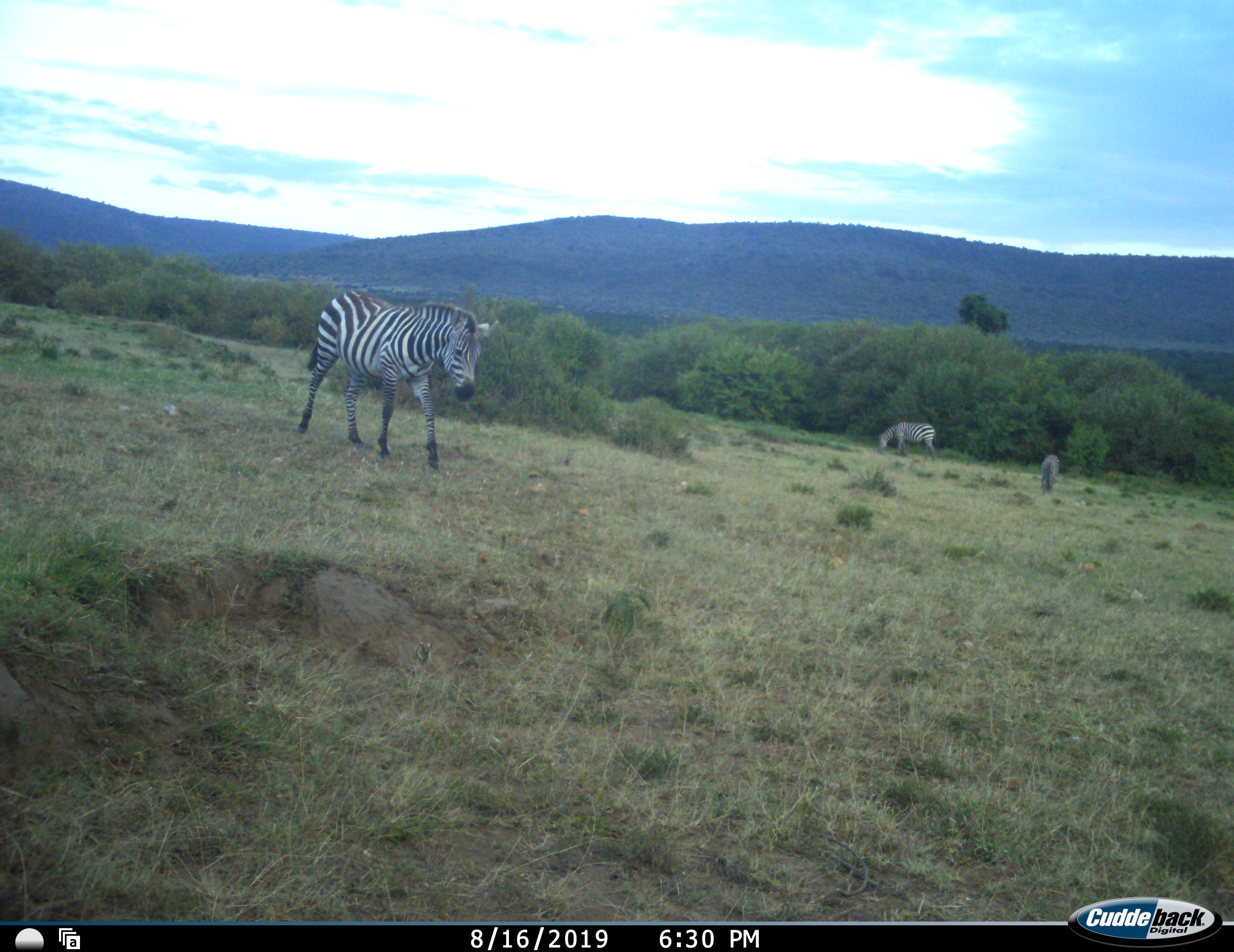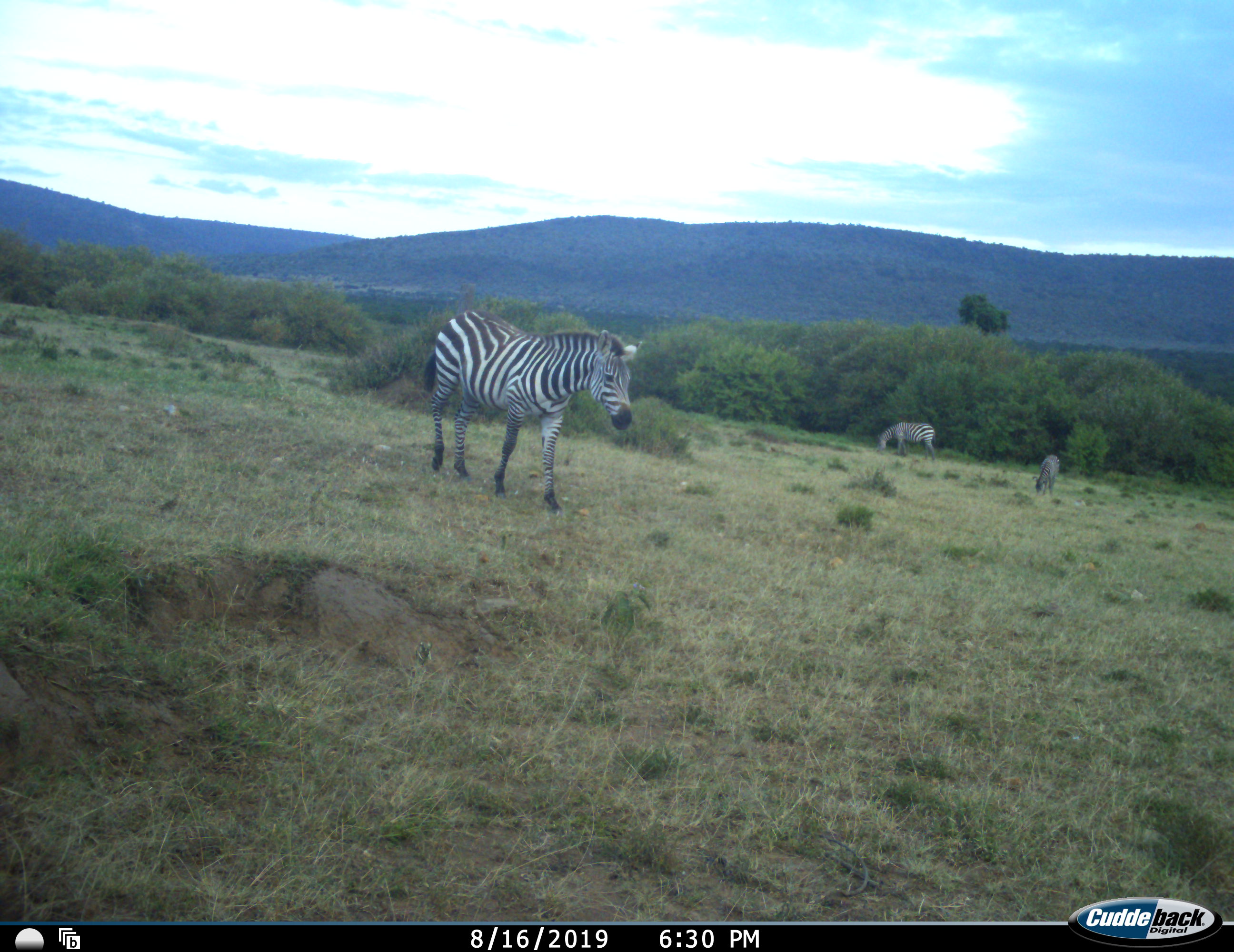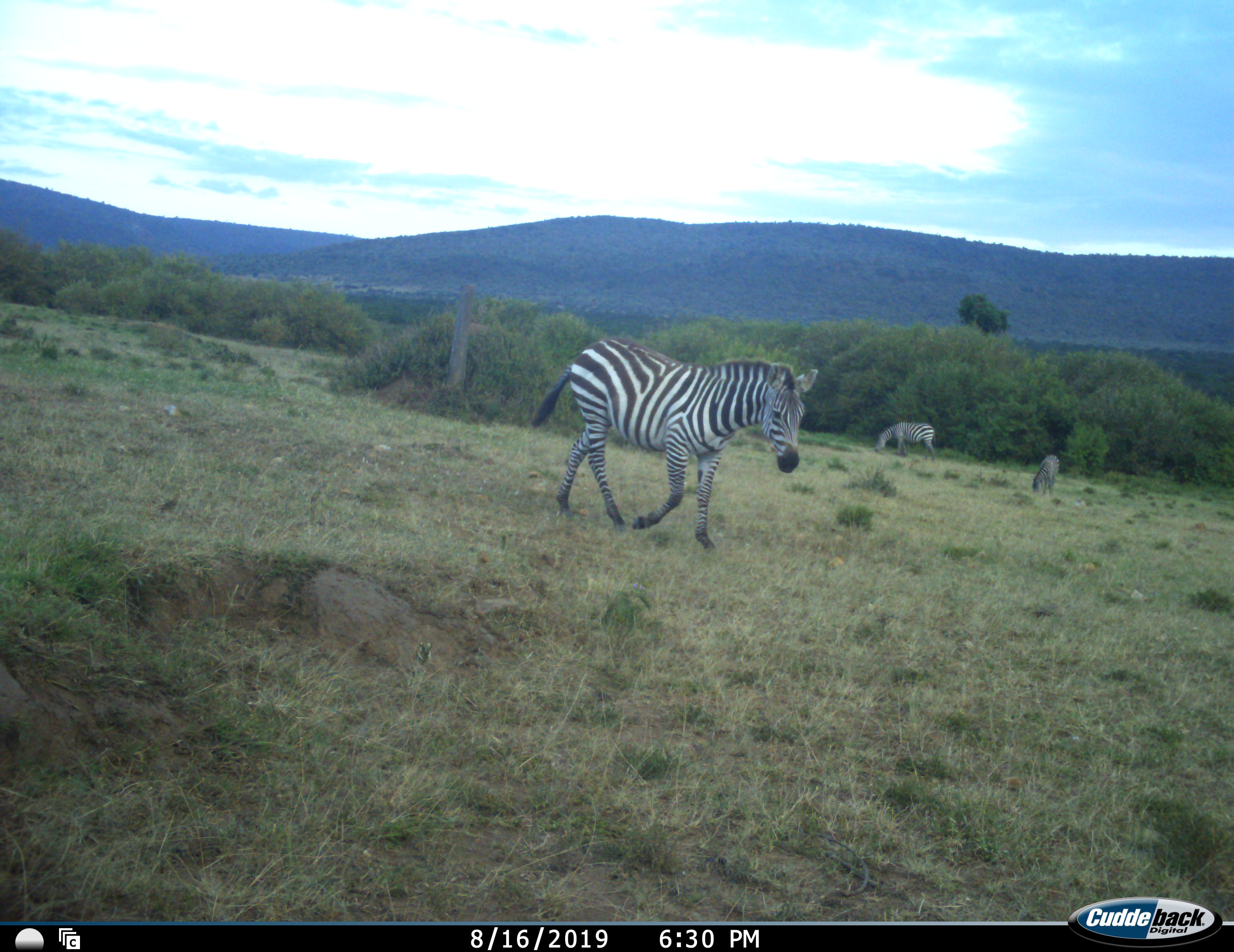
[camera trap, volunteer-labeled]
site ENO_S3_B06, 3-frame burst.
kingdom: Animalia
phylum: Chordata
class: Mammalia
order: Perissodactyla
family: Equidae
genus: Equus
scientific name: Equus quagga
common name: plains zebra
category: zebraplains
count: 3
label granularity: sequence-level